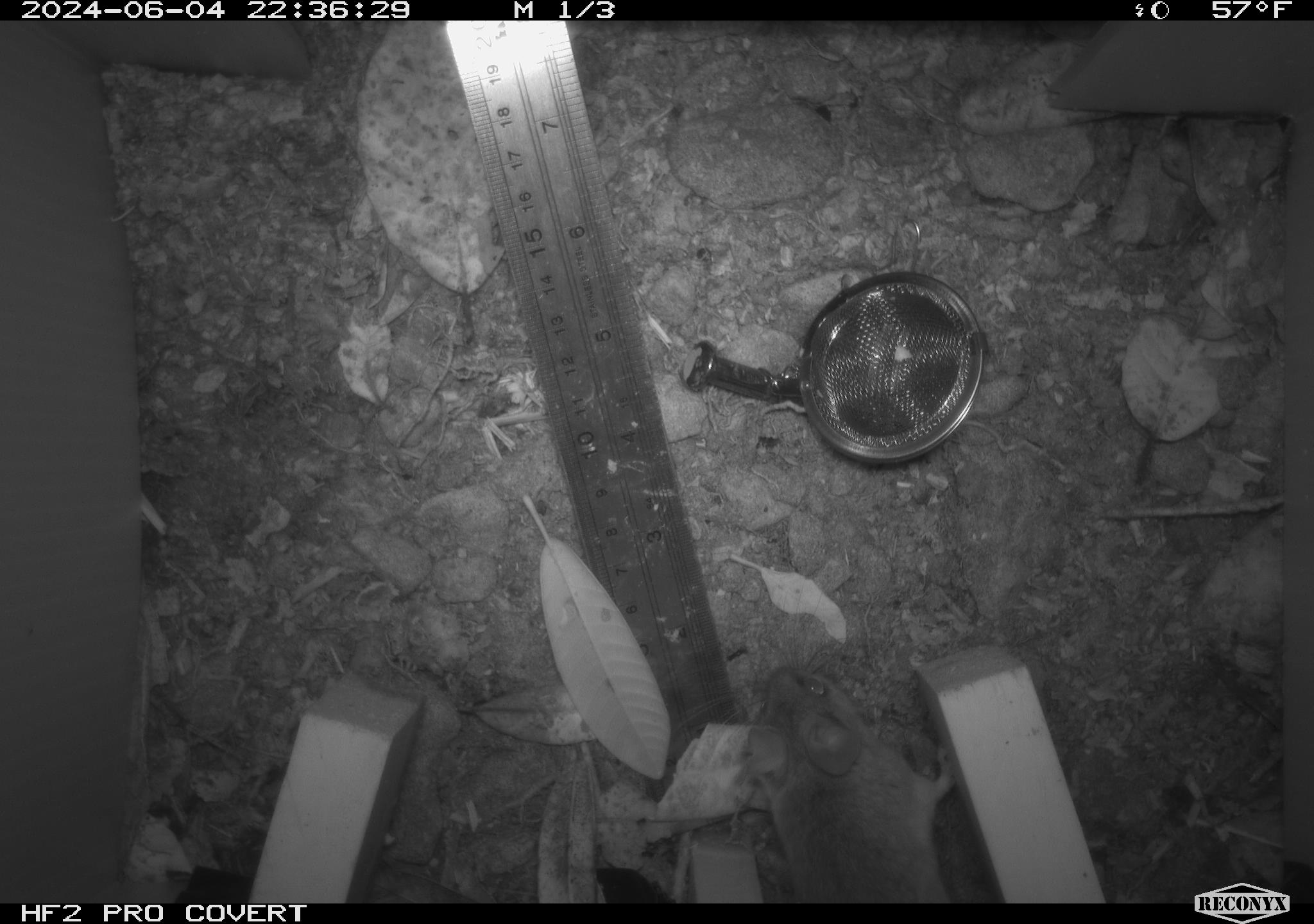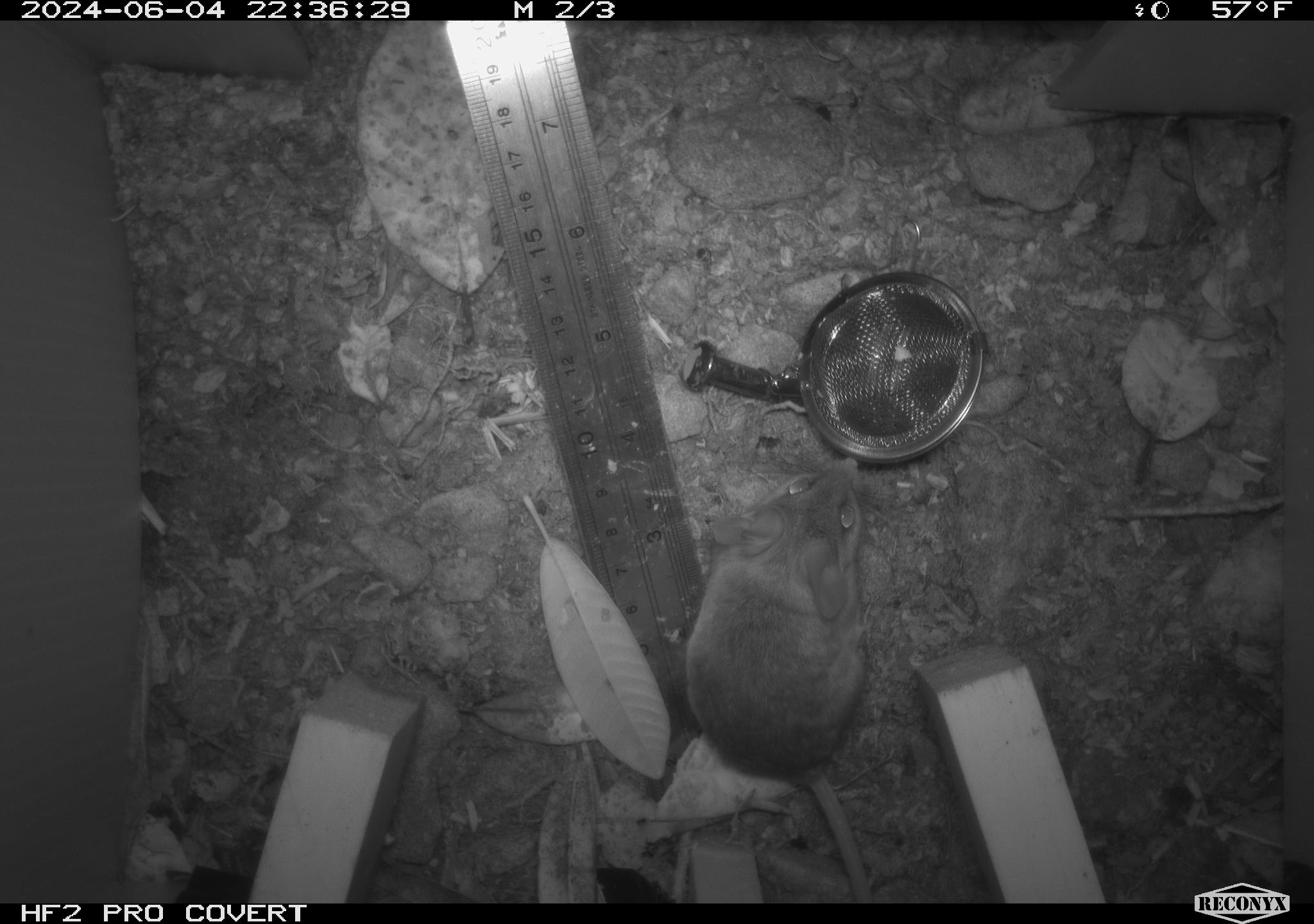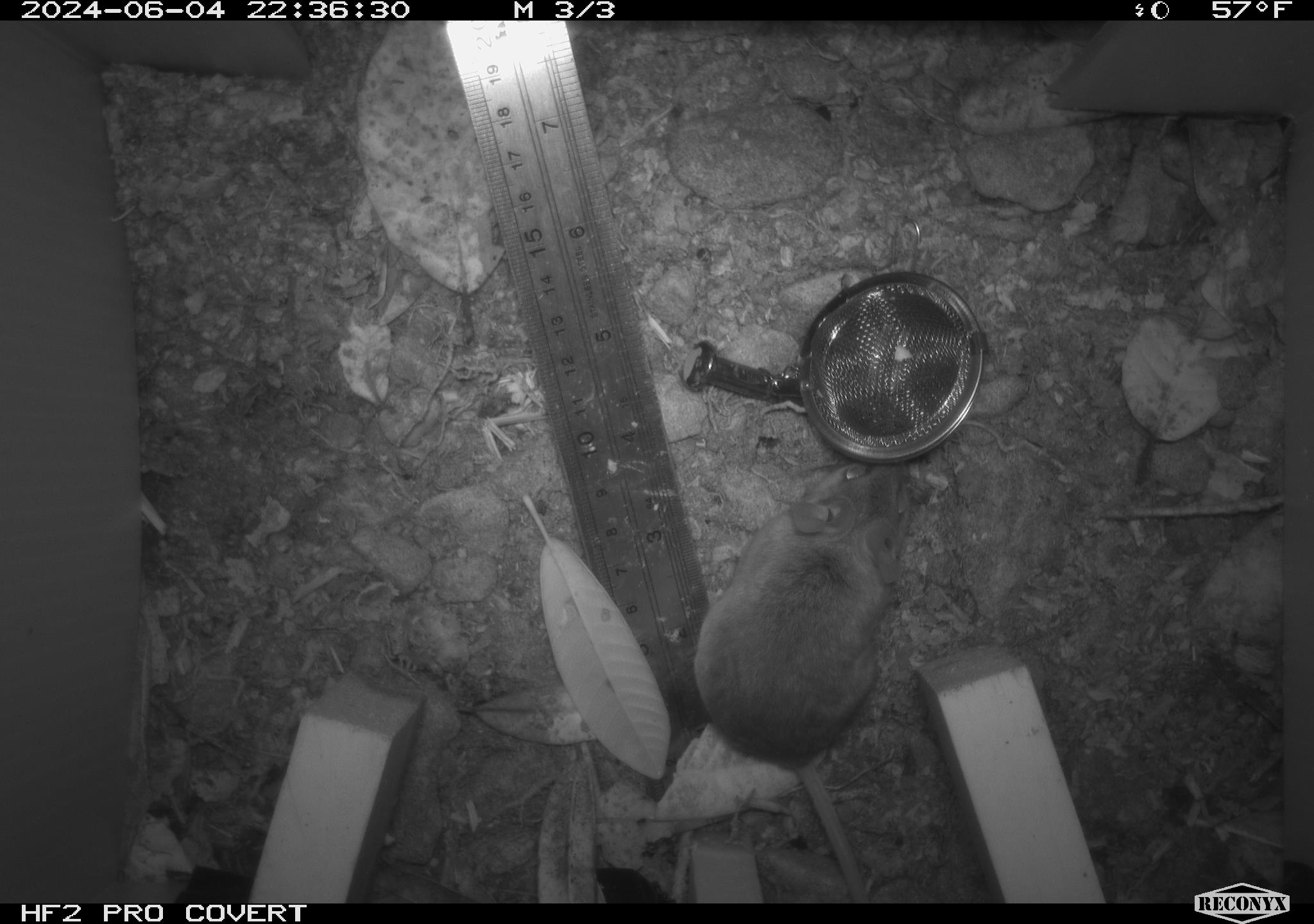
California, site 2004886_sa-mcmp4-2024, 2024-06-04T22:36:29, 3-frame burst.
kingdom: Animalia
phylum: Chordata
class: Mammalia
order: Rodentia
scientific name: Rodentia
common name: mouse species